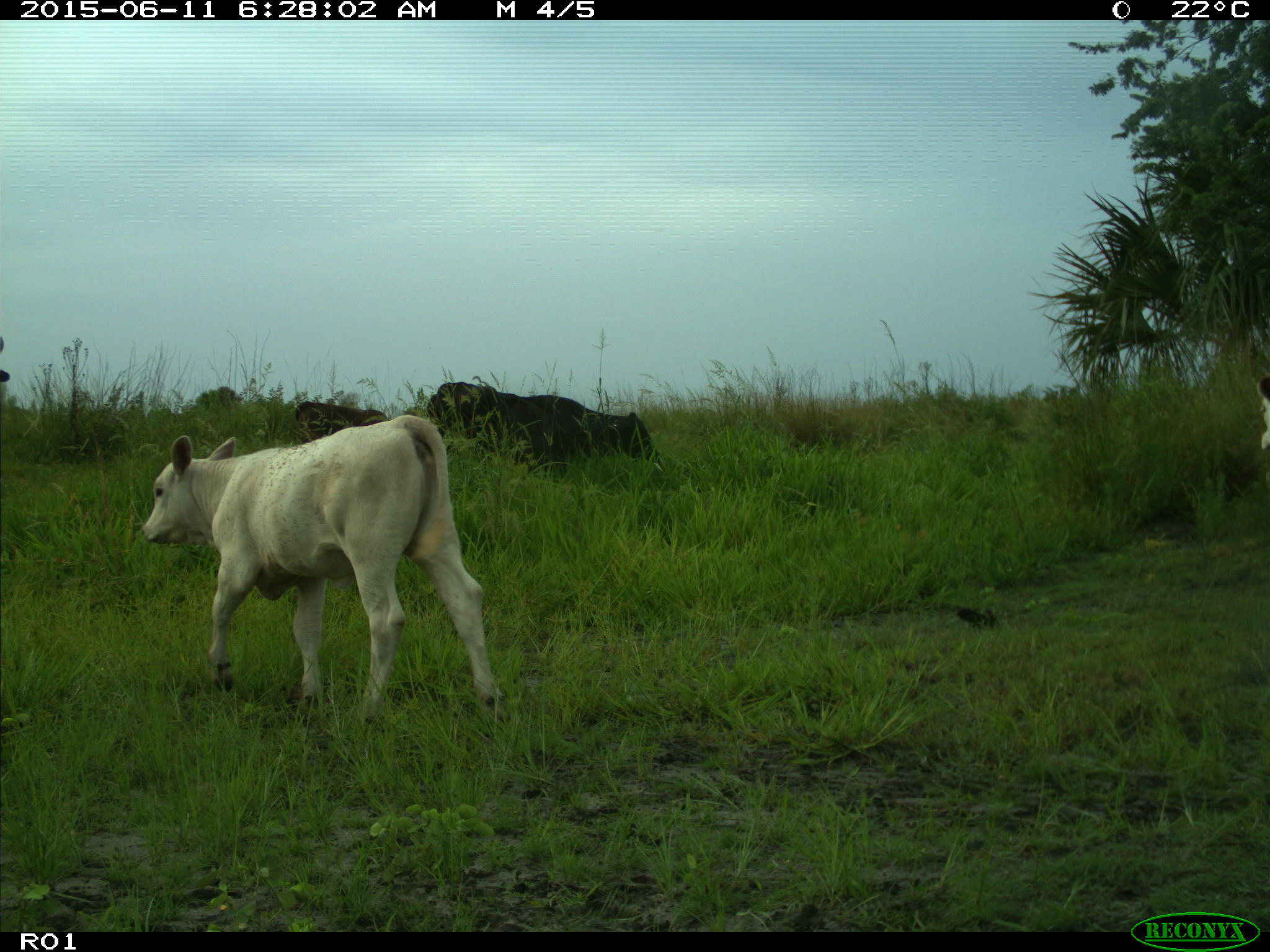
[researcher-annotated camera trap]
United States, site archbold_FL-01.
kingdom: Animalia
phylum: Chordata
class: Mammalia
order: Artiodactyla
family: Bovidae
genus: Bos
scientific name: Bos taurus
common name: domestic cow